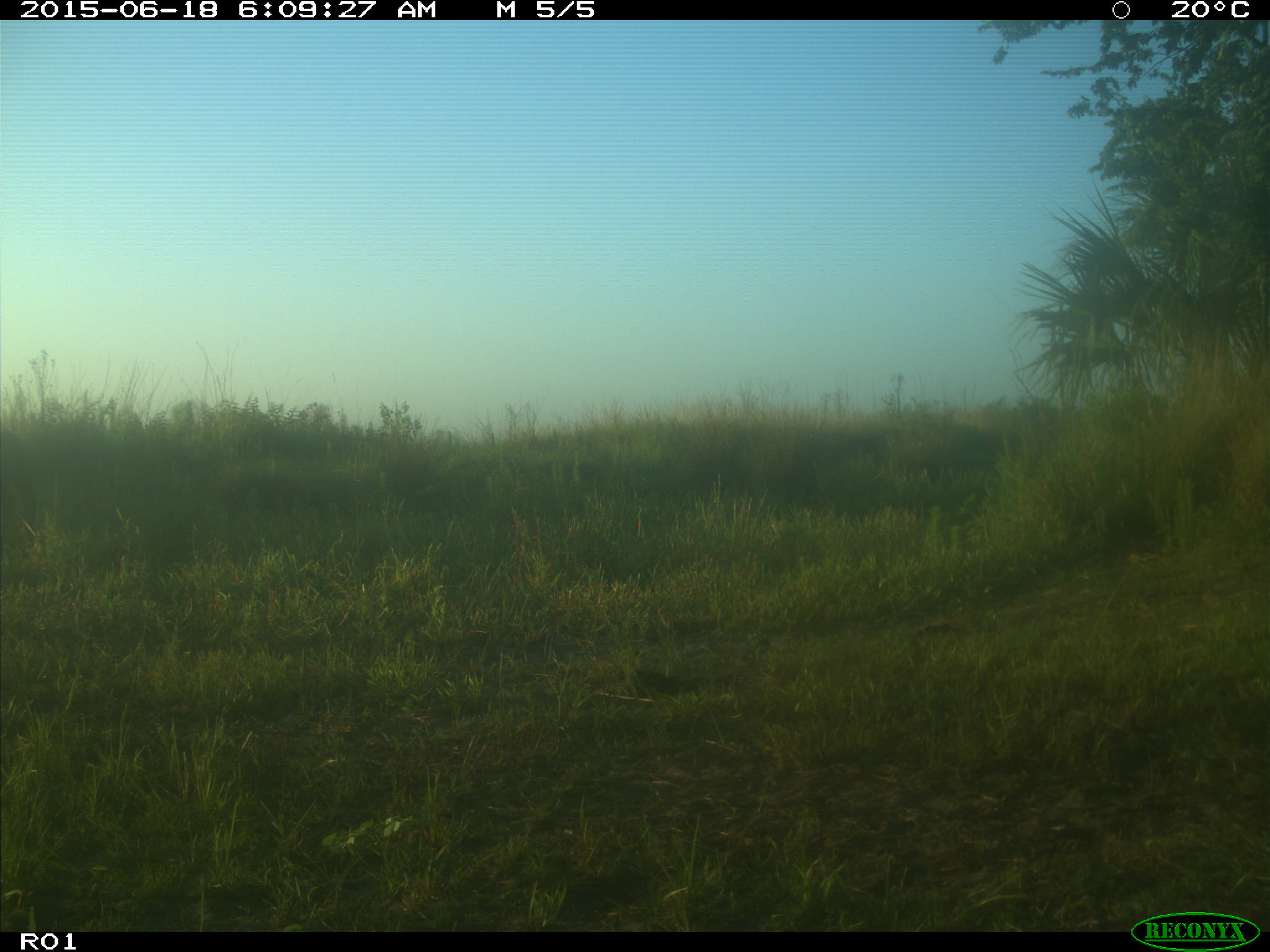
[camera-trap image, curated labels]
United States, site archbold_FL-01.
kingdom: Animalia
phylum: Chordata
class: Mammalia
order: Artiodactyla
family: Bovidae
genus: Bos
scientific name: Bos taurus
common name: domestic cow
Bos taurus (domestic cow).